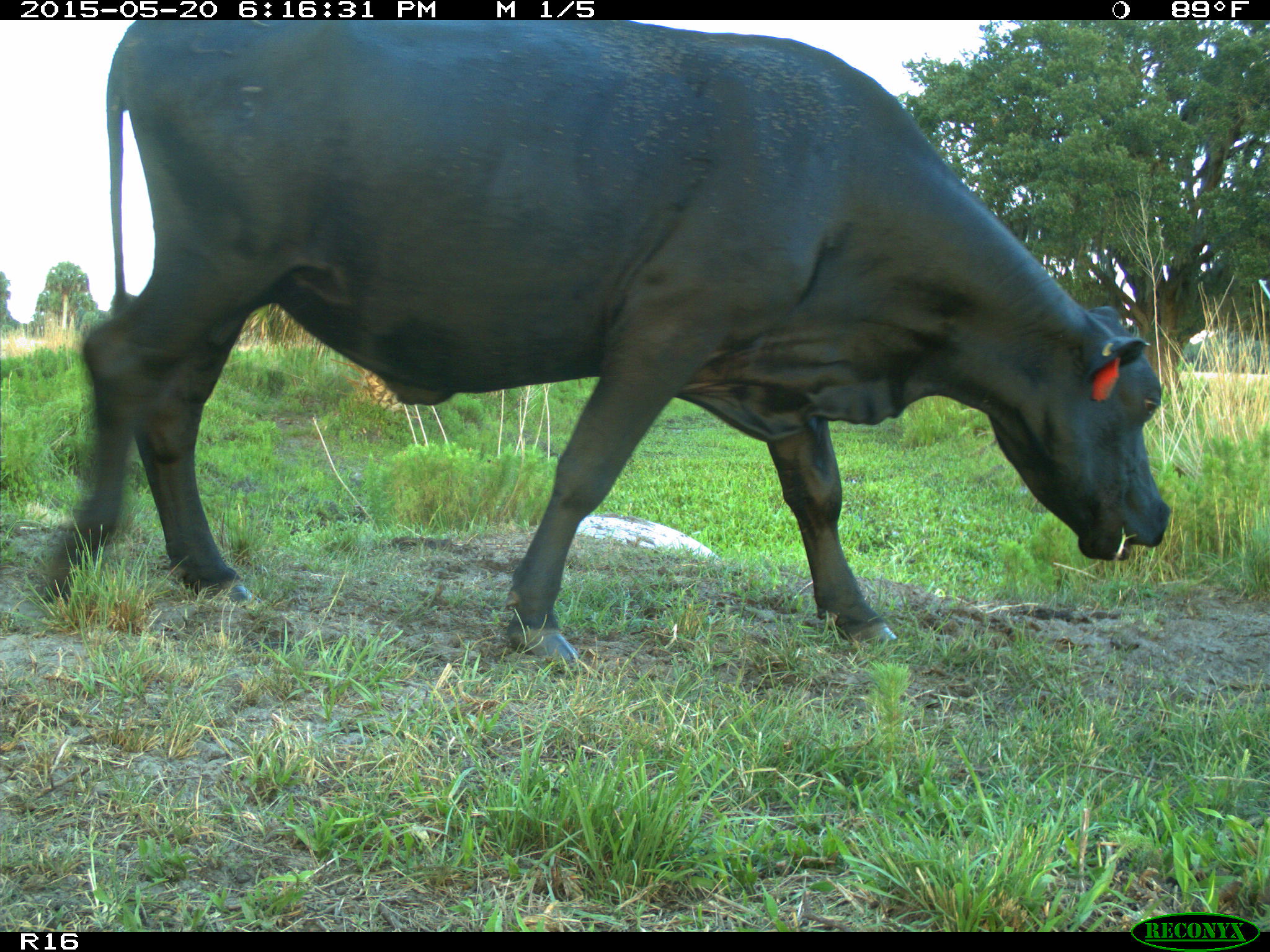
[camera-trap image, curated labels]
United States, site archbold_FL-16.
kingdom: Animalia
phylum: Chordata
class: Mammalia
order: Artiodactyla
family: Bovidae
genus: Bos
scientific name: Bos taurus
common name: domestic cow